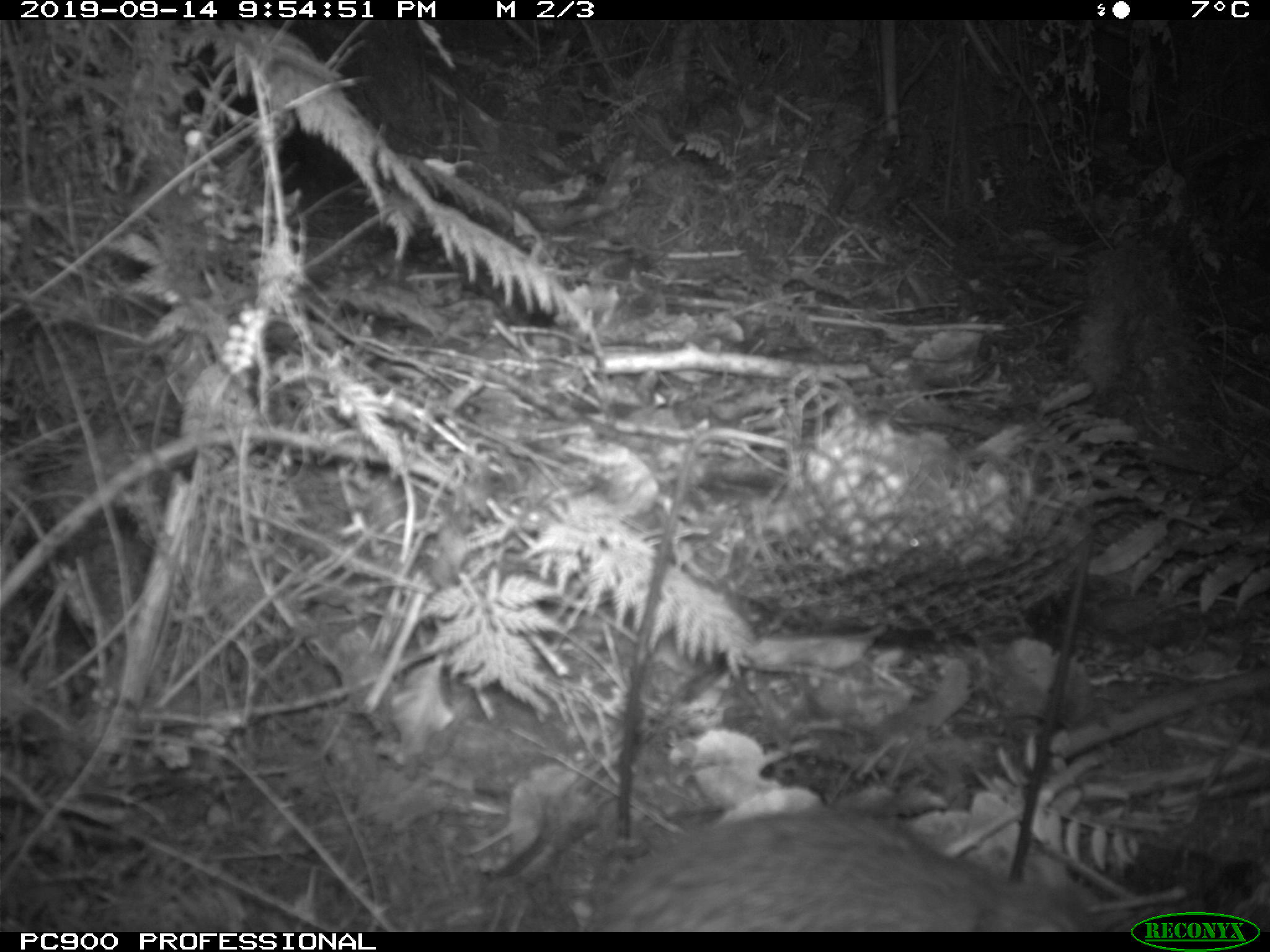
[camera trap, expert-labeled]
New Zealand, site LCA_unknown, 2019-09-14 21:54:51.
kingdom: Animalia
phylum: Chordata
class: Mammalia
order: Rodentia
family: Muridae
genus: Rattus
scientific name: Rattus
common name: rat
Rat (Rattus).